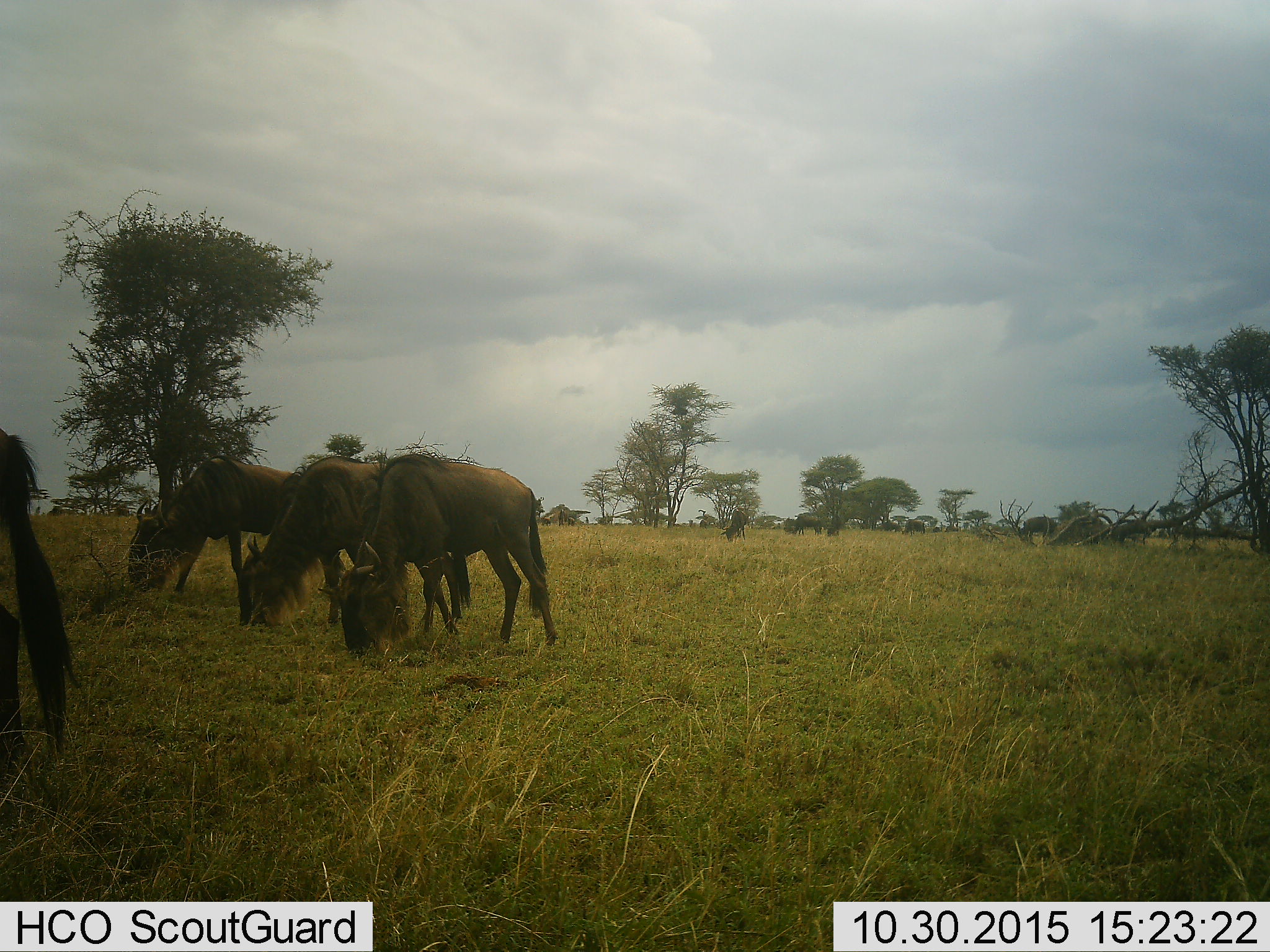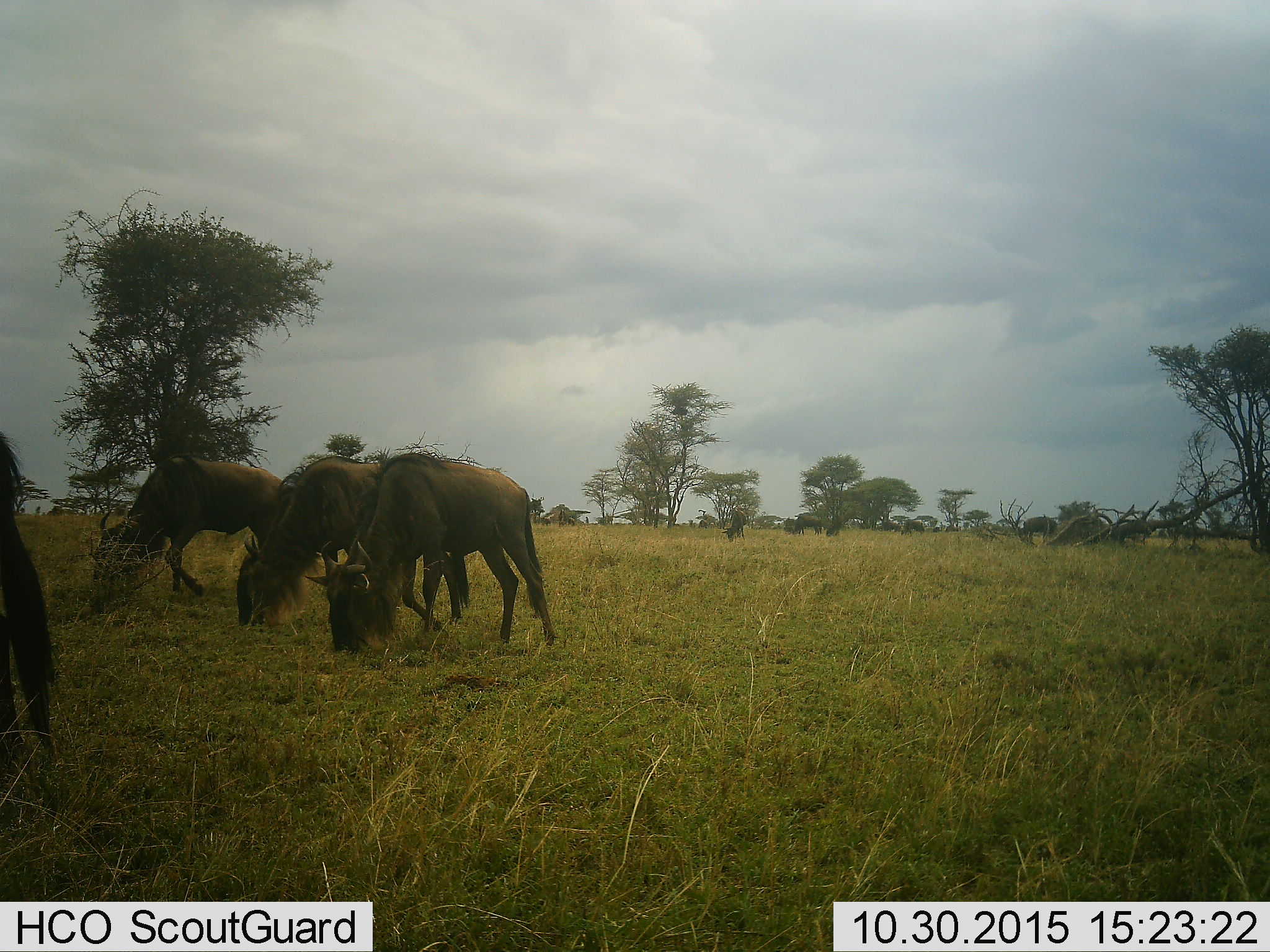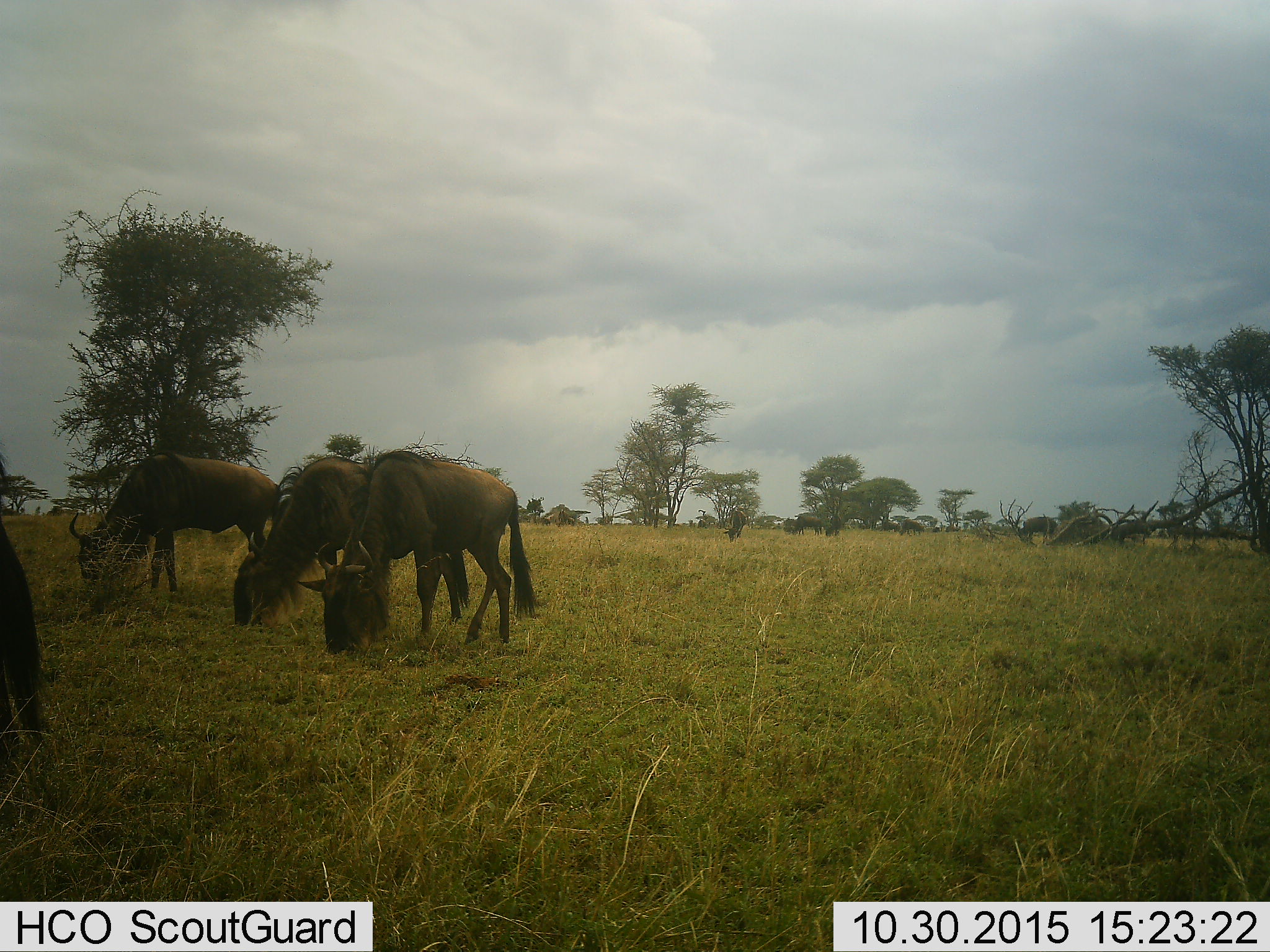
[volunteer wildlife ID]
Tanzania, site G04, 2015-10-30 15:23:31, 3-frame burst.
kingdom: Animalia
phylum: Chordata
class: Mammalia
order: Artiodactyla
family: Bovidae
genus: Connochaetes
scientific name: Connochaetes taurinus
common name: blue wildebeest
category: wildebeest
Wildebeest (blue wildebeest) (Connochaetes taurinus), count 11-50. Behavior (volunteer vote fractions): standing 41%, resting 0%, moving 41%, interacting 0%. Young present (vote fraction): 6%. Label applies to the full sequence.